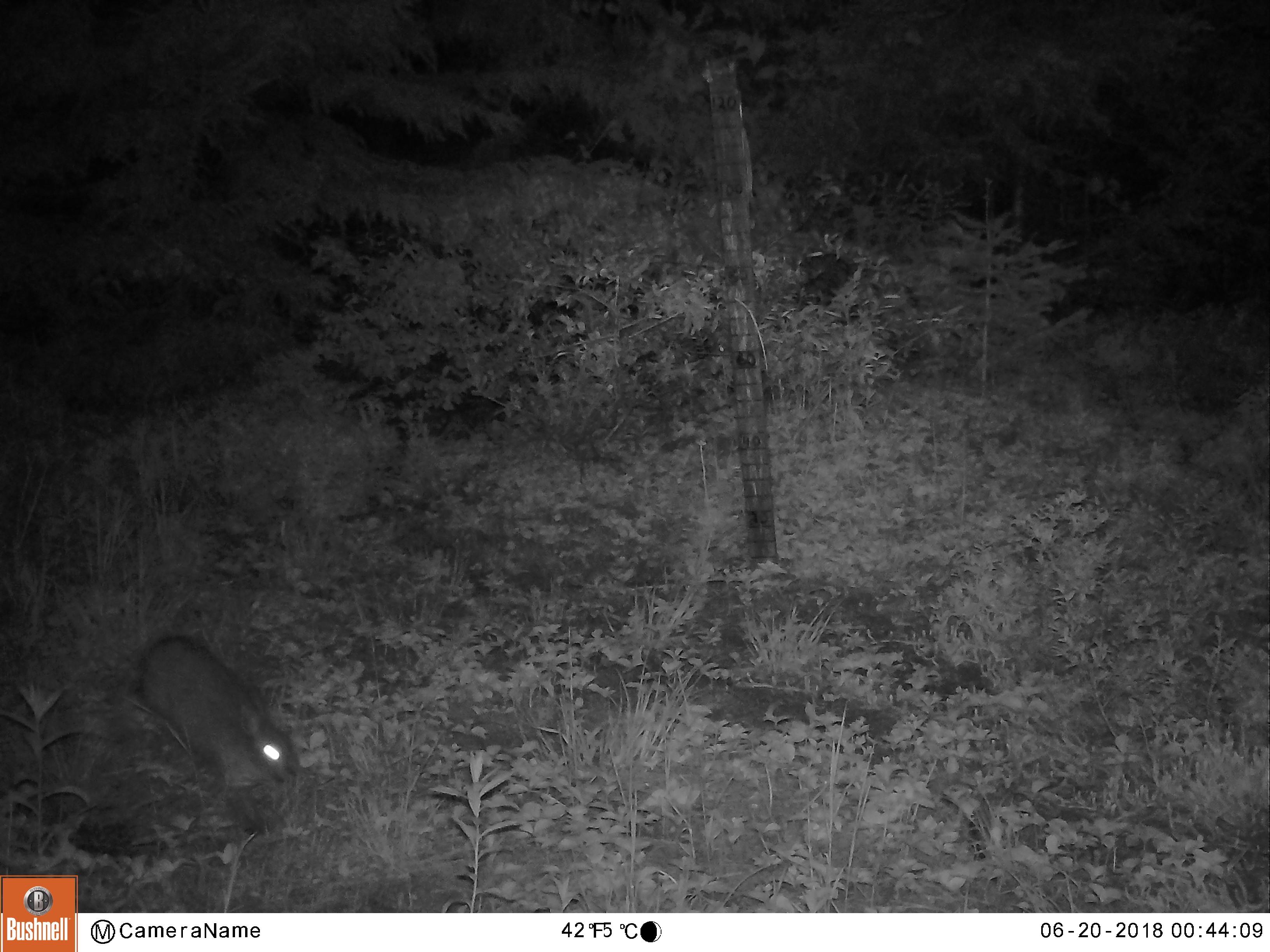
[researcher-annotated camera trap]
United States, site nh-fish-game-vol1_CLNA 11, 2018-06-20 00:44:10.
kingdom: Animalia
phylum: Chordata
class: Mammalia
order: Lagomorpha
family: Leporidae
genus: Lepus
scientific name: Lepus americanus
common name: snowshoe hare